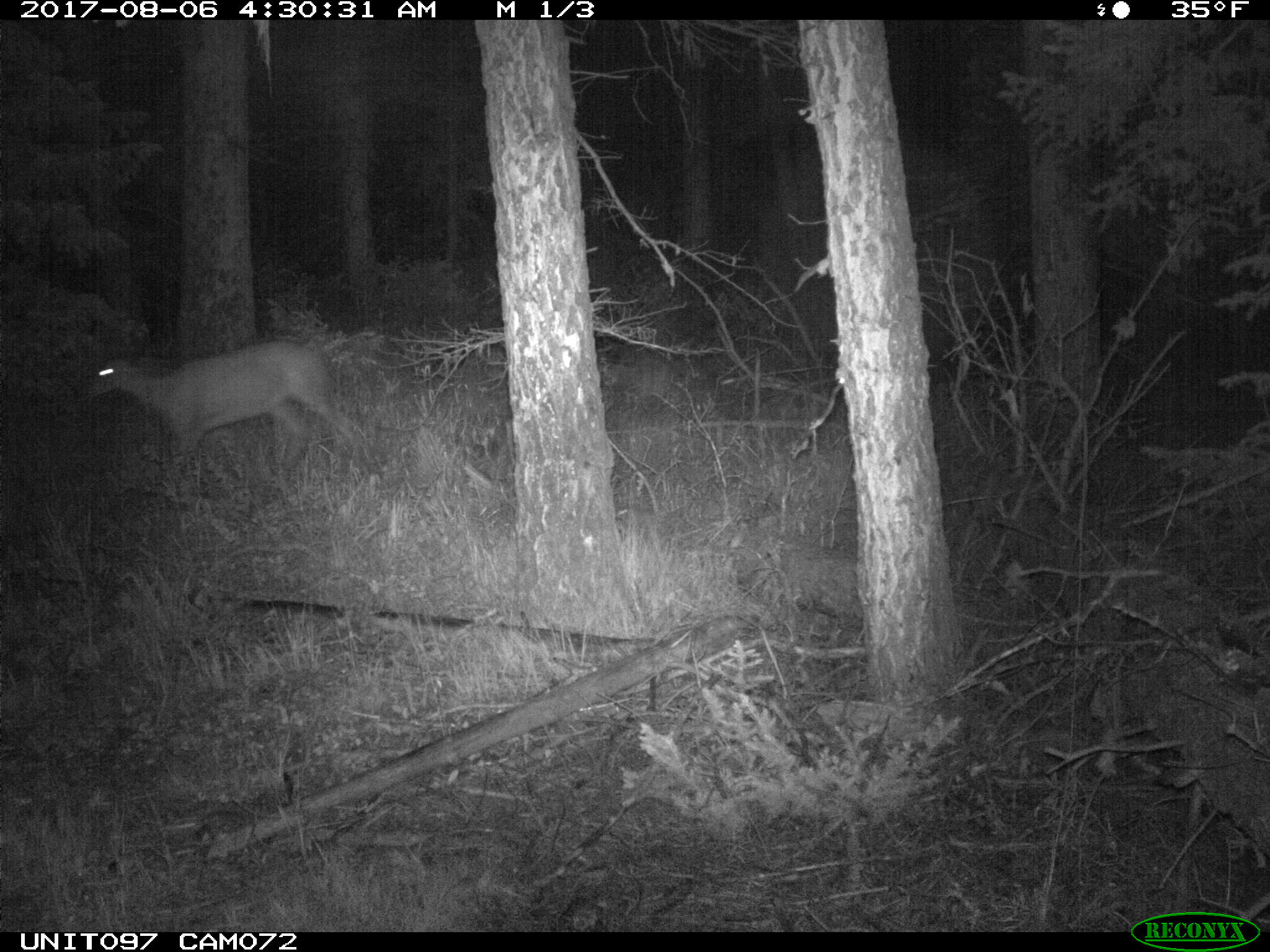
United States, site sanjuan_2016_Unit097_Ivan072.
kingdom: Animalia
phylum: Chordata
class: Mammalia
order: Artiodactyla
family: Cervidae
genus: Odocoileus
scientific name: Odocoileus hemionus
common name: mule deer